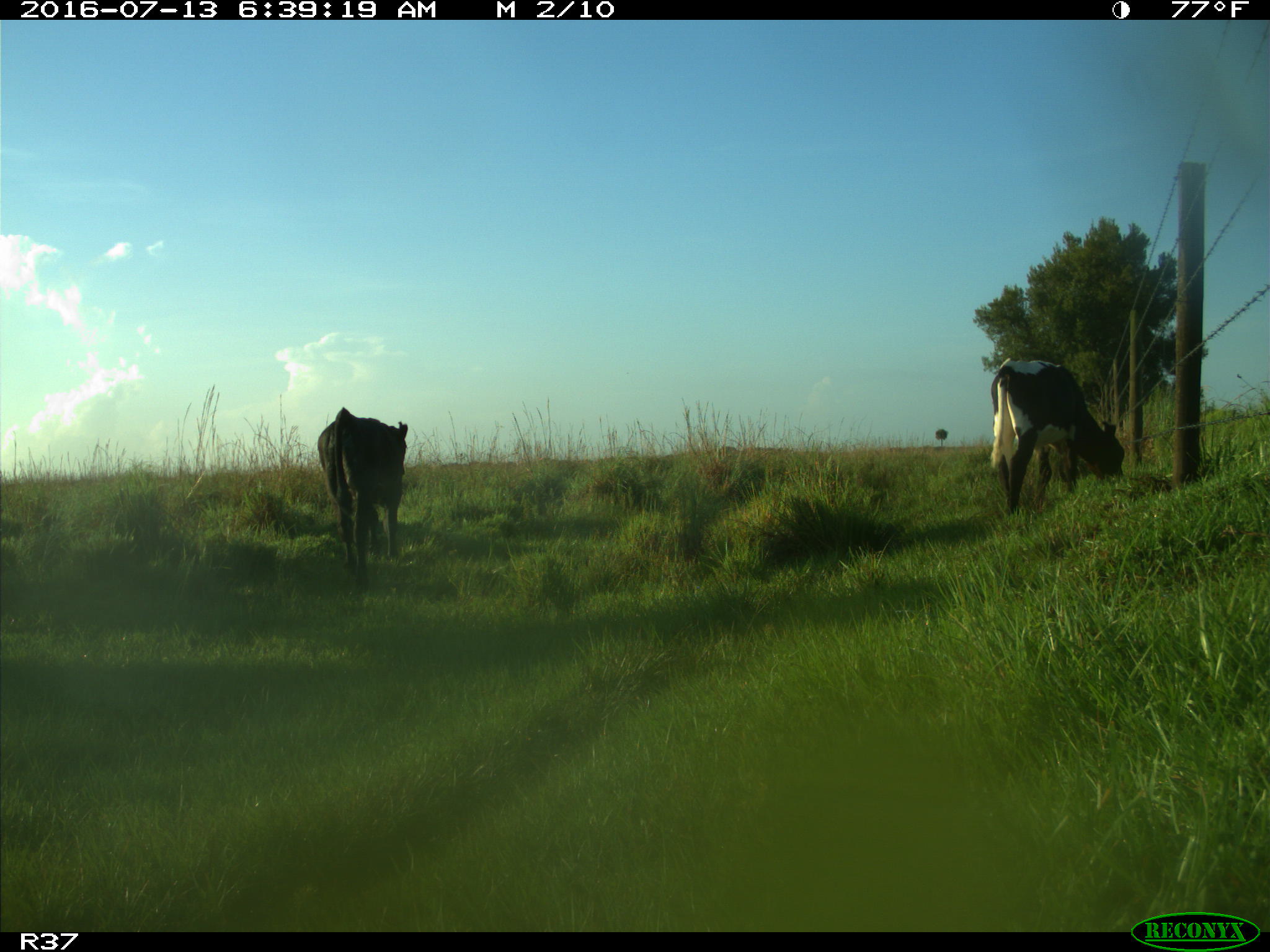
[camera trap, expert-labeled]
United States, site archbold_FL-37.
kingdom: Animalia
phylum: Chordata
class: Mammalia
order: Artiodactyla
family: Bovidae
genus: Bos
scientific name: Bos taurus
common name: domestic cow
Bos taurus (domestic cow).